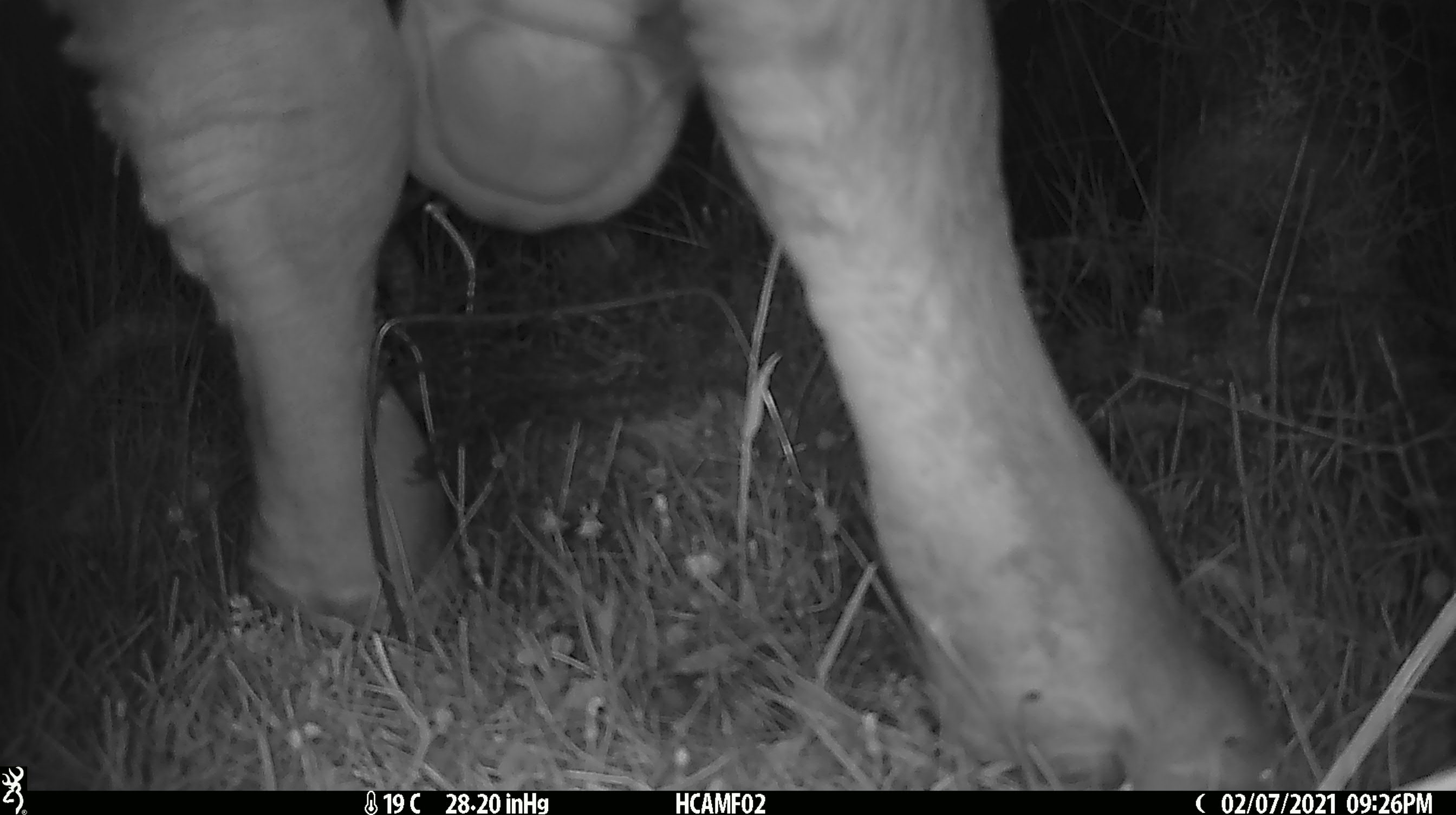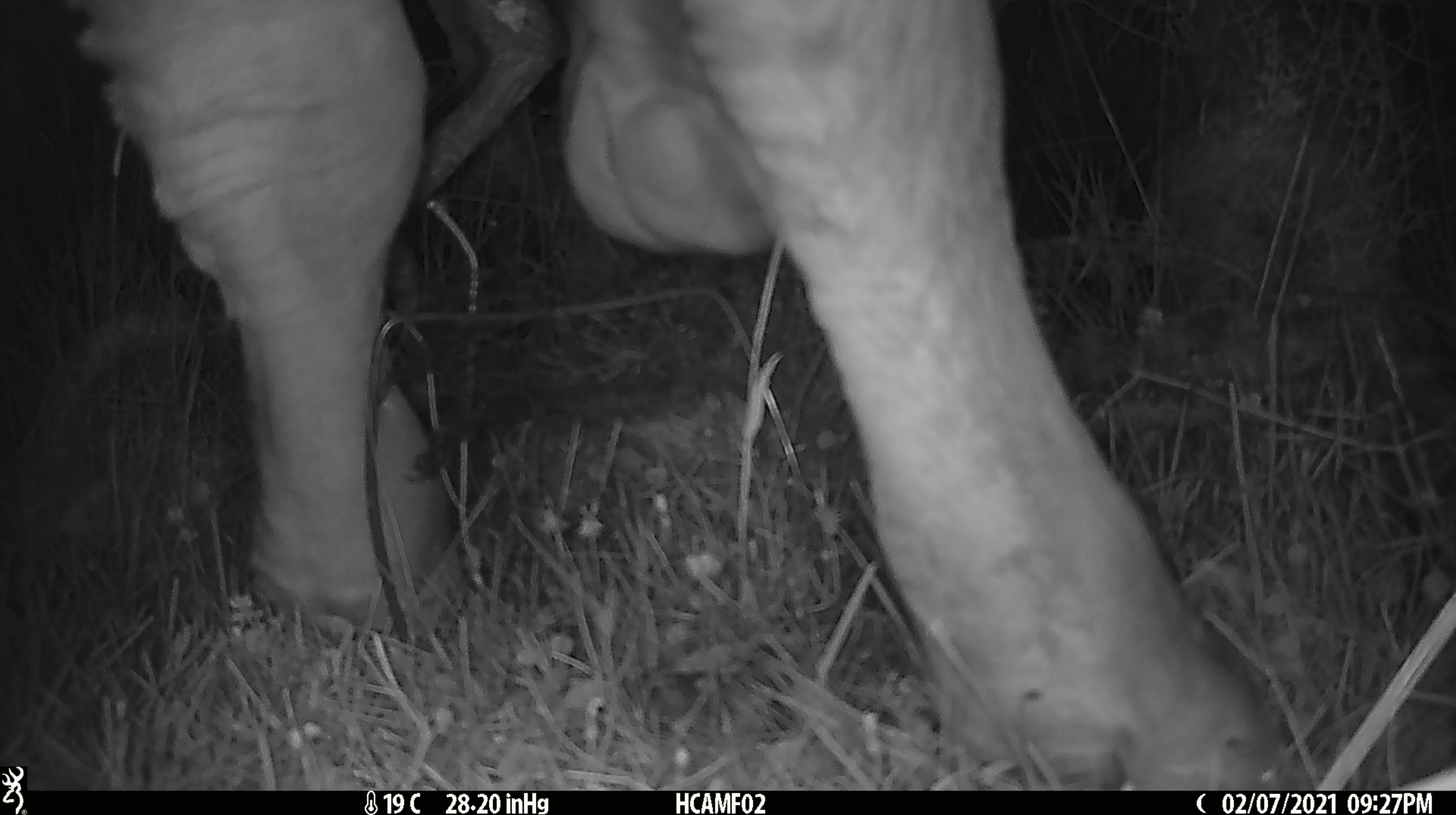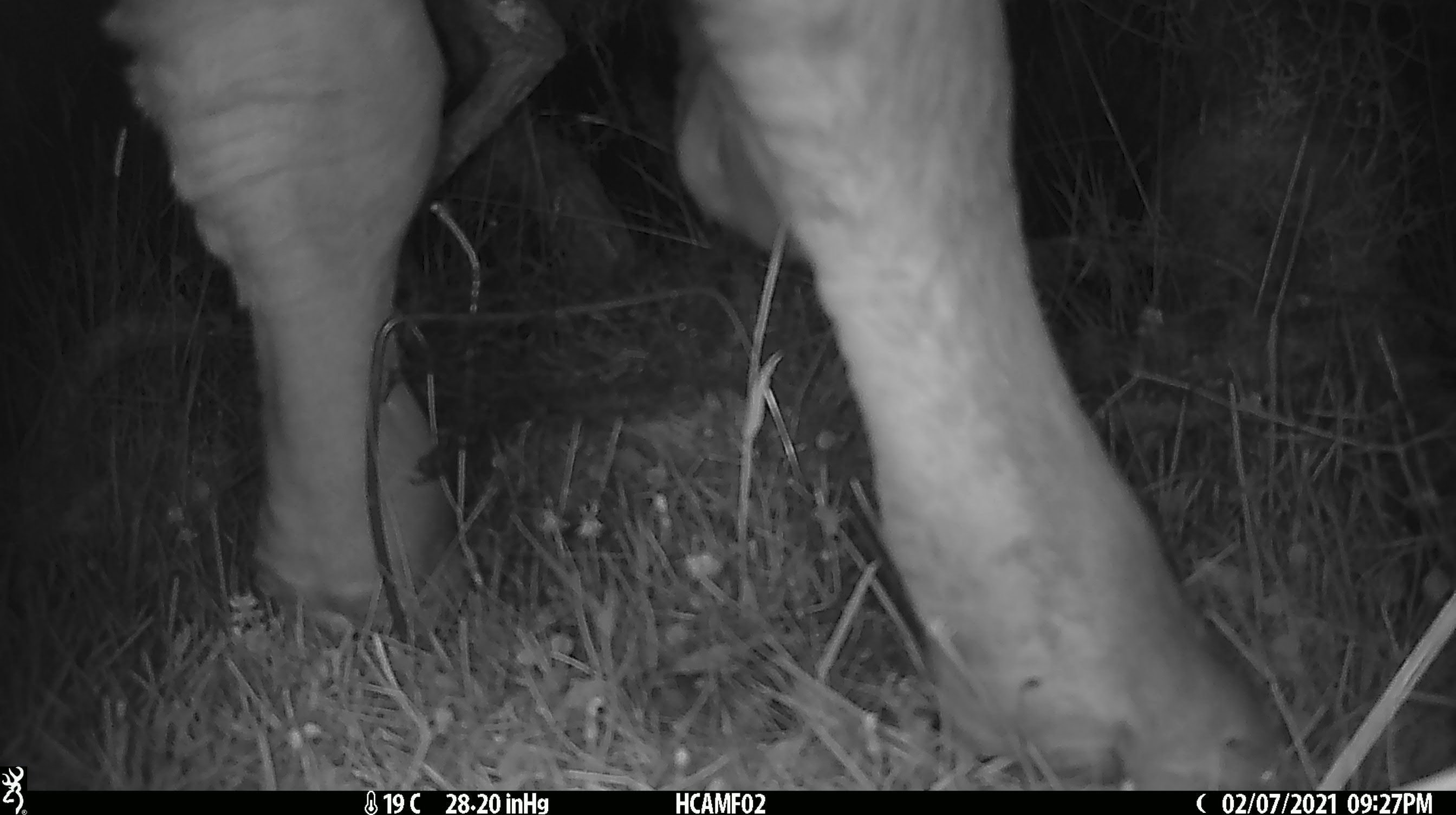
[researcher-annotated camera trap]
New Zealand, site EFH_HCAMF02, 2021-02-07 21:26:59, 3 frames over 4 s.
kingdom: Animalia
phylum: Chordata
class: Mammalia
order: Artiodactyla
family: Bovidae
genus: Bos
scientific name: Bos taurus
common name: domestic cow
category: cow